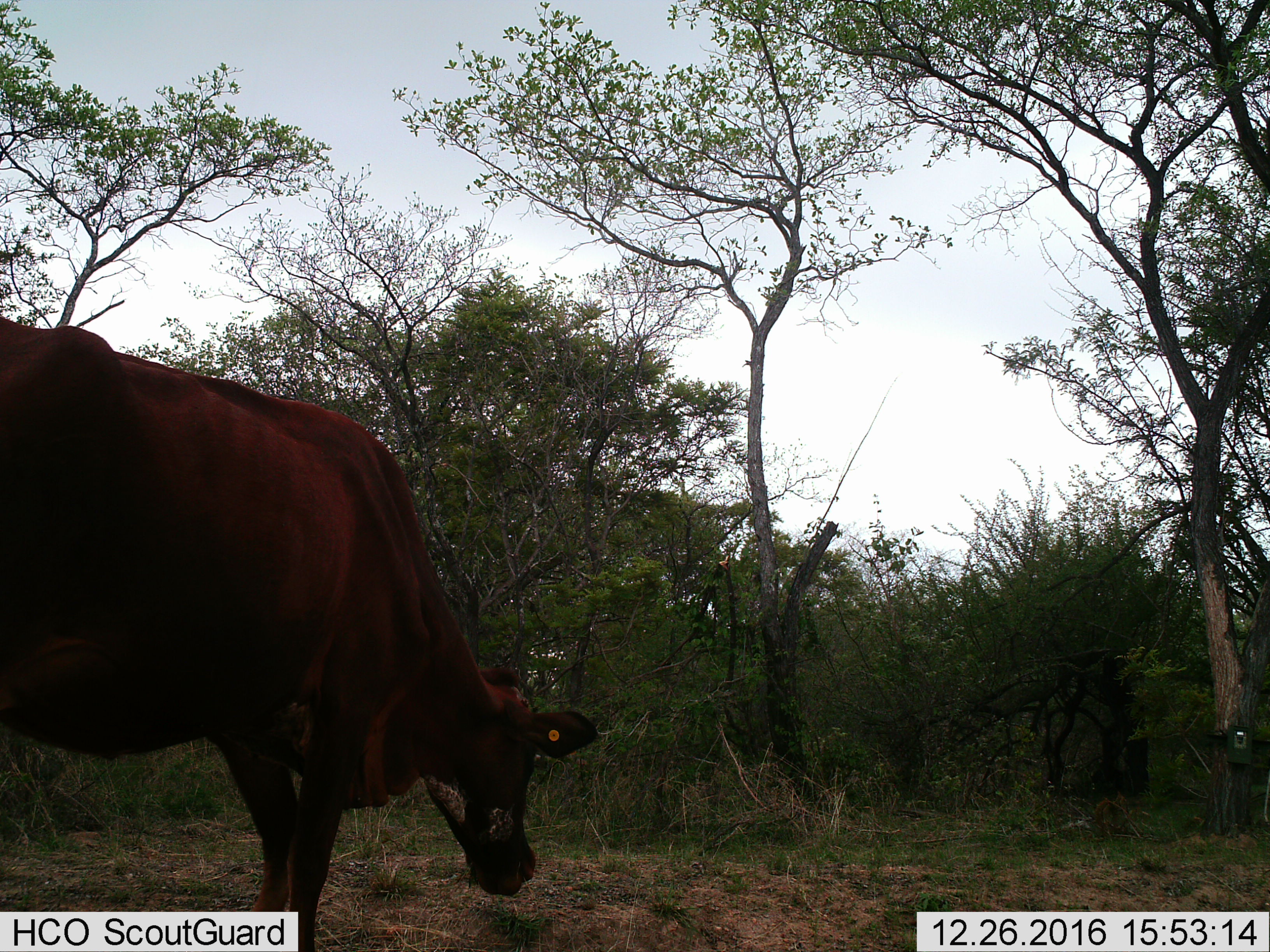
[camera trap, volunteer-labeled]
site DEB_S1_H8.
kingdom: Animalia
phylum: Chordata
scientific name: Vertebrata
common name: domestic animal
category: domesticanimal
Domesticanimal (domestic animal) (Vertebrata), count 1. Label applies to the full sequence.